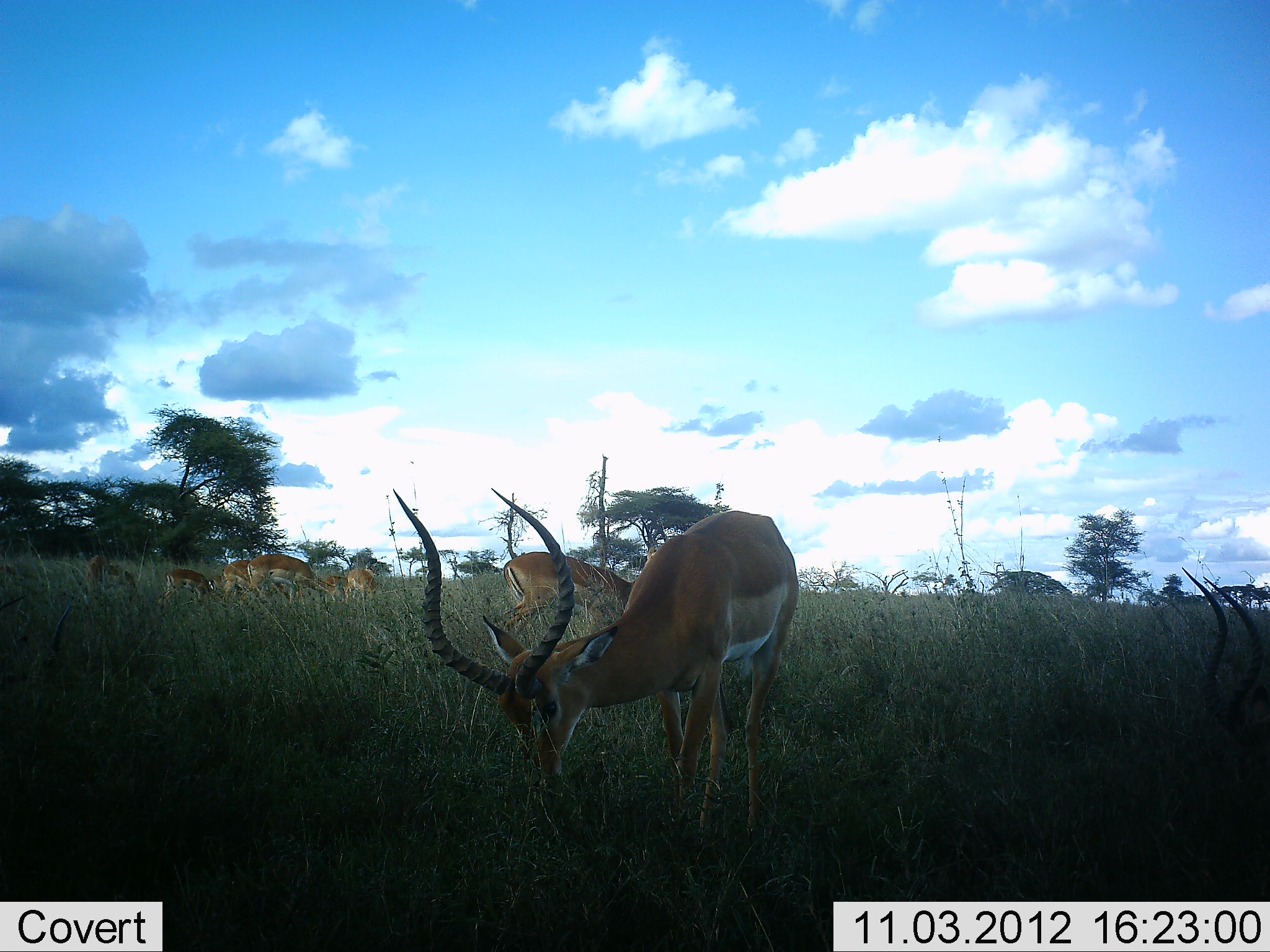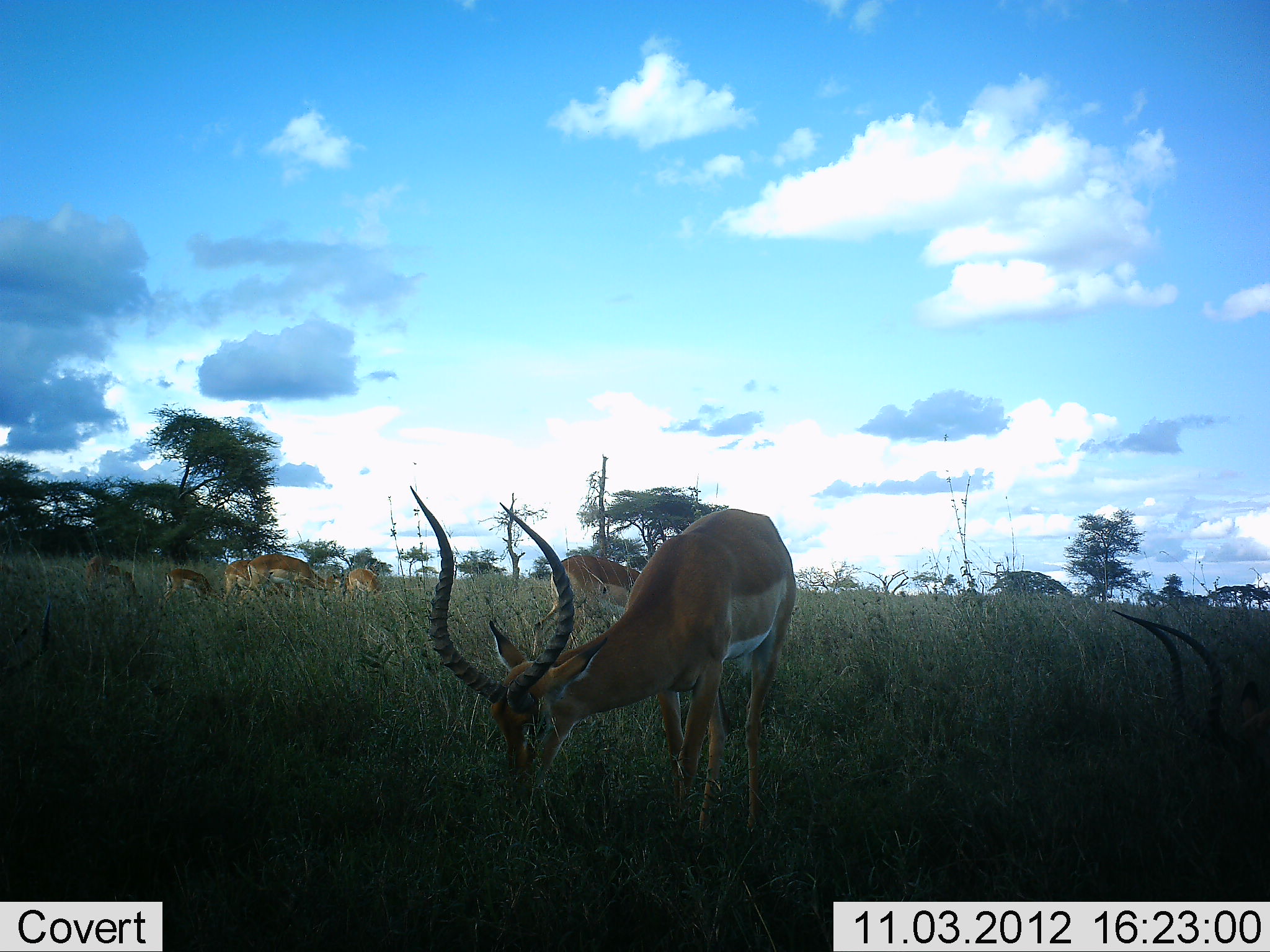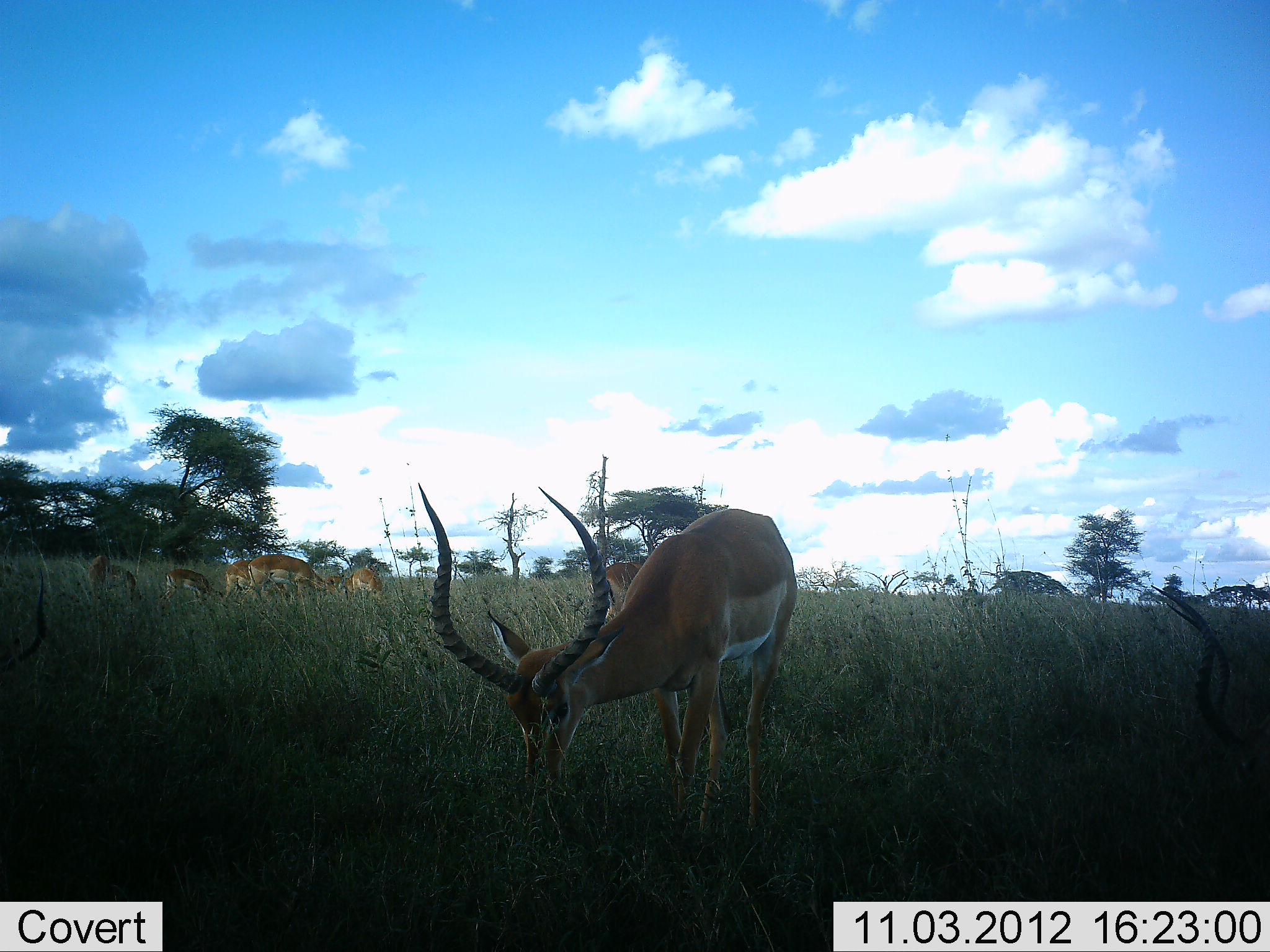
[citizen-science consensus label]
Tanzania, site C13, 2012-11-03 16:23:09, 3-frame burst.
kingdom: Animalia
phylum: Chordata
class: Mammalia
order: Artiodactyla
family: Bovidae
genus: Aepyceros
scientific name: Aepyceros melampus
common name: impala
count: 8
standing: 50%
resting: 0%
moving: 20%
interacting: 0%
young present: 30%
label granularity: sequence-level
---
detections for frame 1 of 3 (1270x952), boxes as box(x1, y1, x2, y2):
animal: box(393, 485, 797, 838); box(501, 552, 637, 632); box(241, 554, 339, 606); box(157, 568, 214, 606); box(85, 554, 135, 597); box(223, 561, 252, 599); box(347, 568, 376, 602); box(325, 576, 348, 591); box(211, 573, 224, 594)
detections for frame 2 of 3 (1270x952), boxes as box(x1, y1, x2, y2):
animal: box(409, 484, 800, 844); box(532, 554, 642, 661); box(239, 552, 341, 614); box(85, 553, 142, 603); box(164, 567, 220, 607); box(222, 559, 252, 603); box(346, 568, 382, 597)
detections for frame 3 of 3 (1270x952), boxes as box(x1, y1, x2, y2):
animal: box(418, 478, 800, 839); box(241, 554, 342, 603); box(598, 559, 645, 629); box(88, 554, 141, 602); box(161, 568, 222, 605); box(329, 569, 382, 599); box(222, 558, 252, 600)